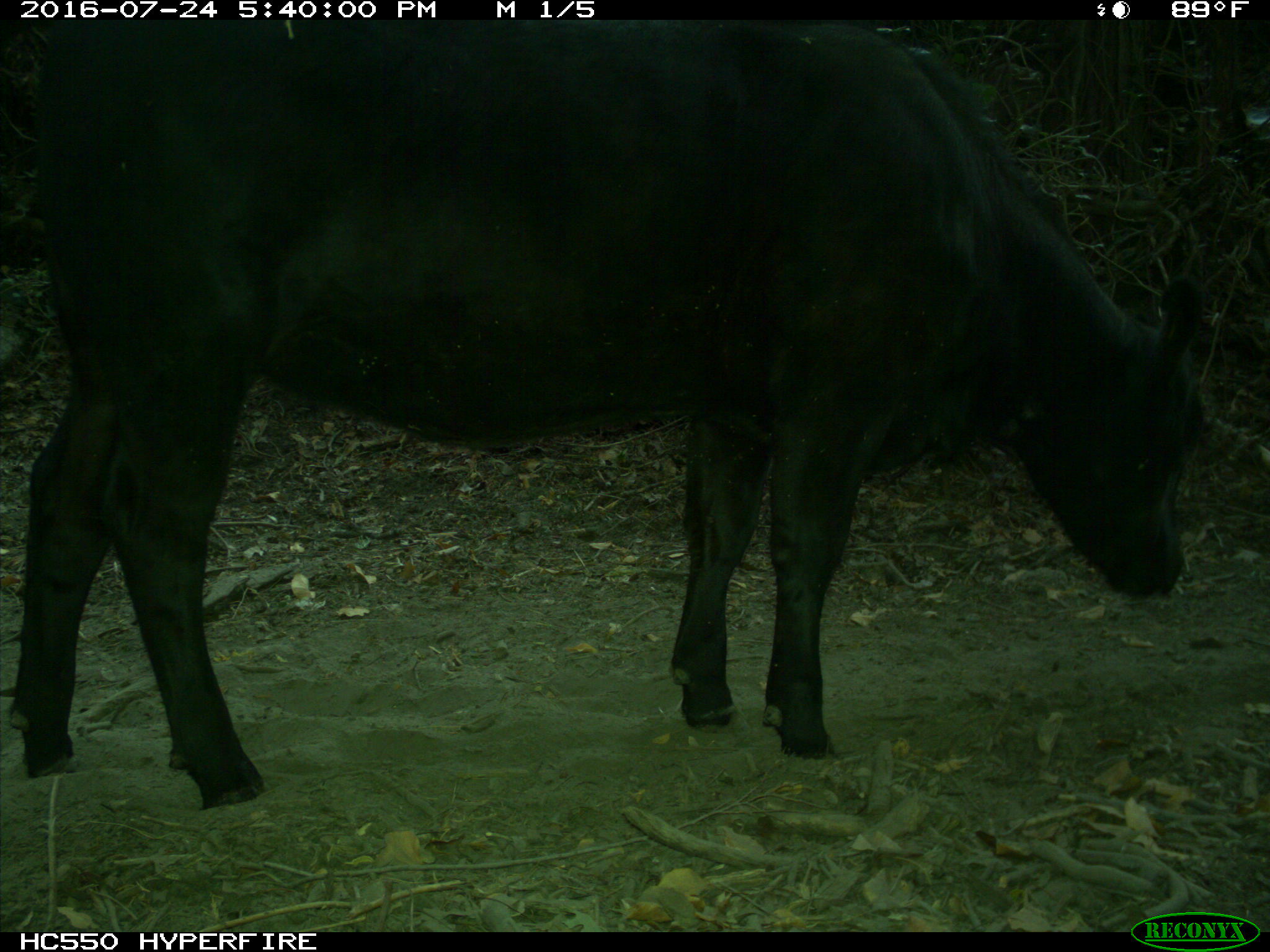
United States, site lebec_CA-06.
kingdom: Animalia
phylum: Chordata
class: Mammalia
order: Artiodactyla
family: Bovidae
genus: Bos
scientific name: Bos taurus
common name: domestic cow